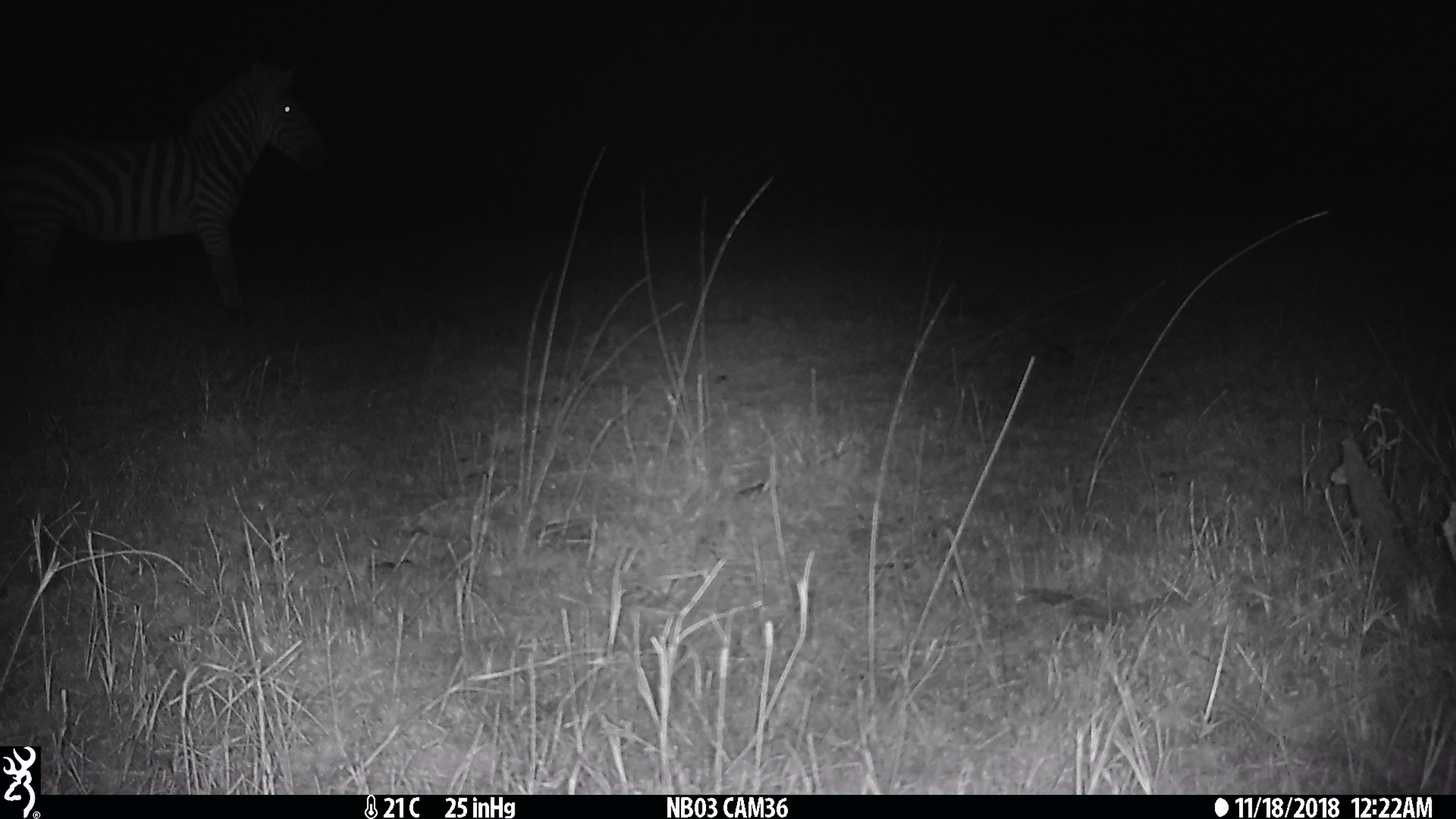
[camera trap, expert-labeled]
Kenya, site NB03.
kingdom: Animalia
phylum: Chordata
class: Mammalia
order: Perissodactyla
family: Equidae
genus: Equus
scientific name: Equus quagga burchellii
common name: burchell's zebra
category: zebra